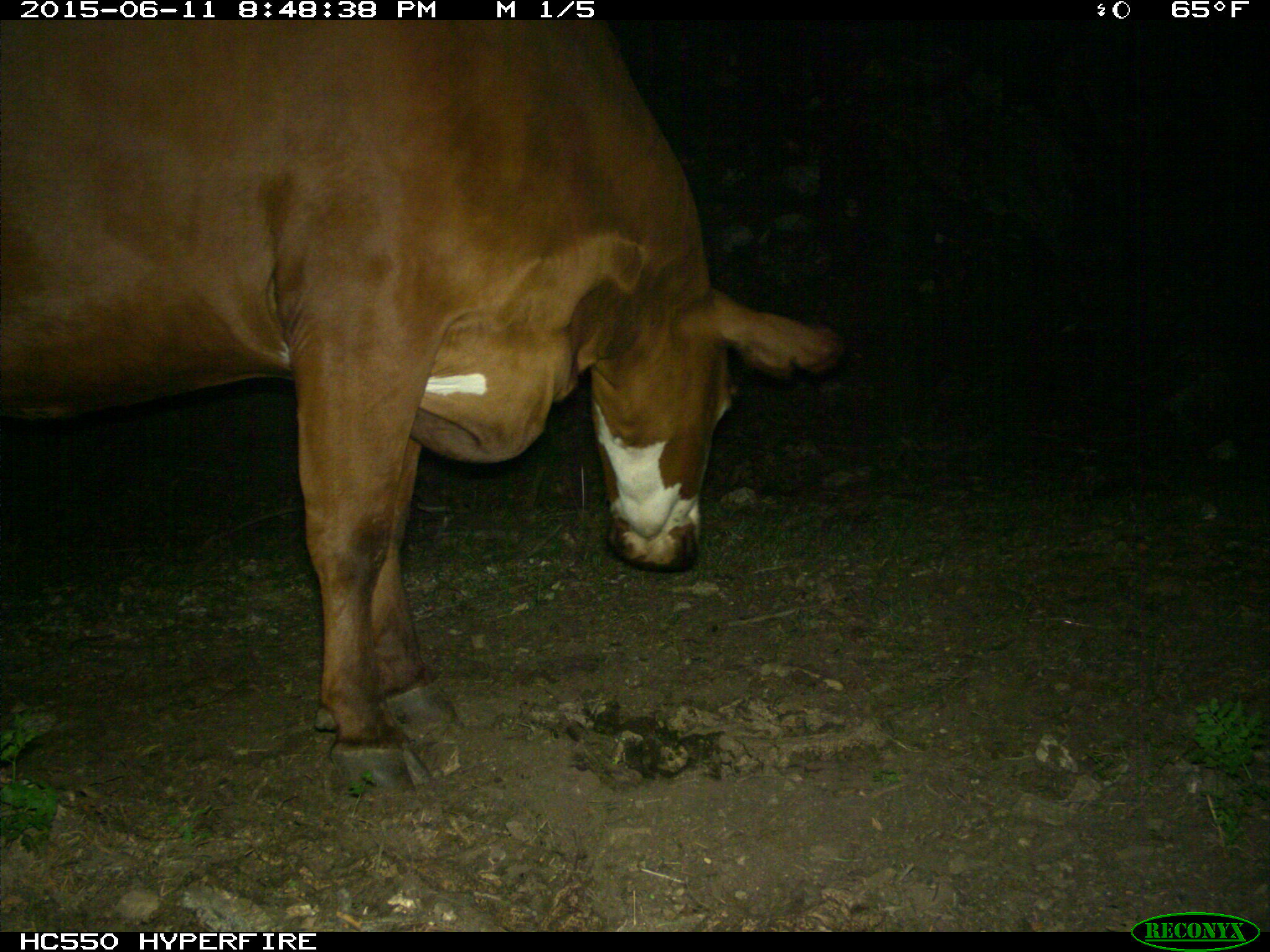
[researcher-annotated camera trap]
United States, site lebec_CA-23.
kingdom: Animalia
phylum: Chordata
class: Mammalia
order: Artiodactyla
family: Bovidae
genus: Bos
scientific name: Bos taurus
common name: domestic cow